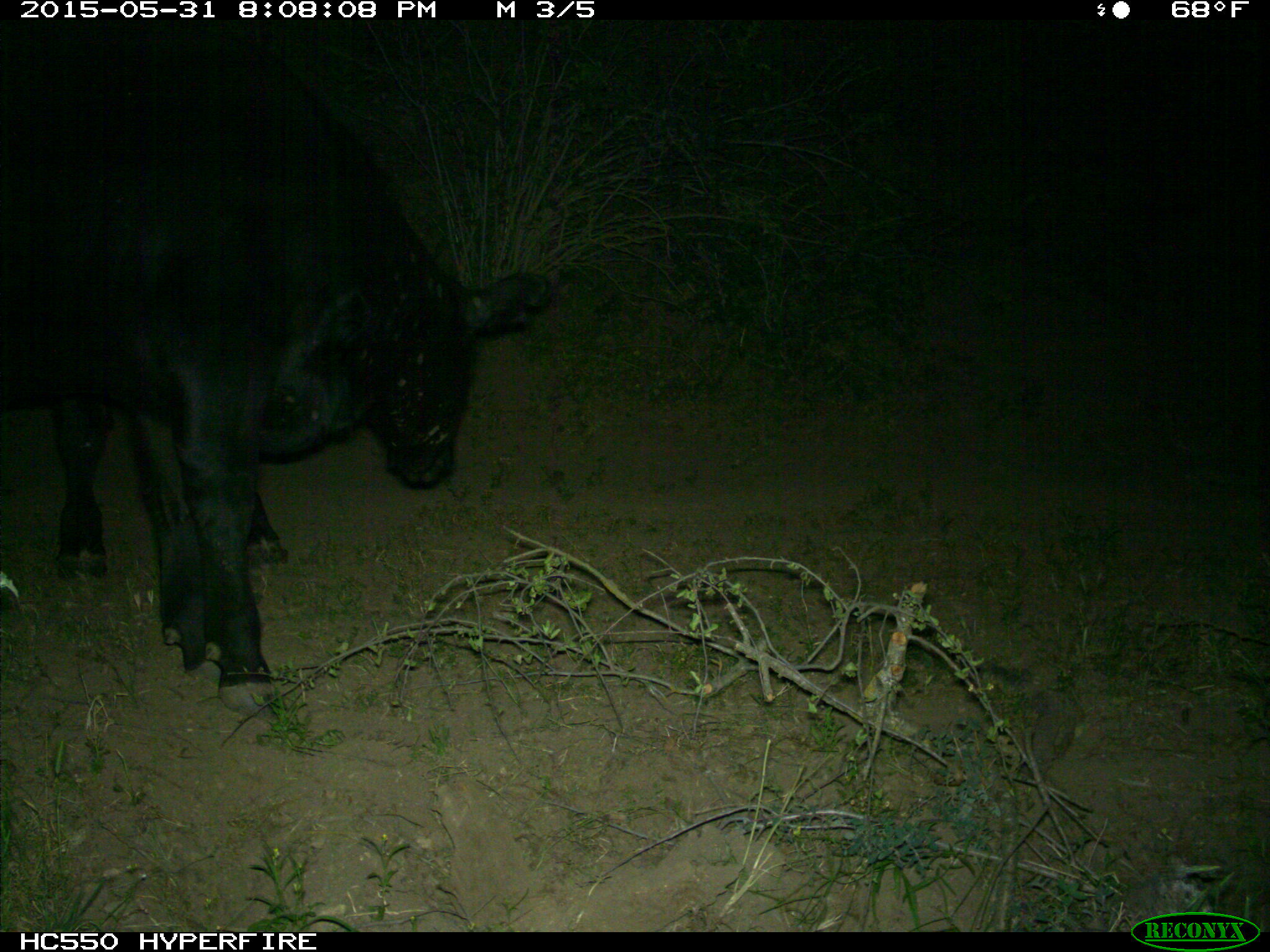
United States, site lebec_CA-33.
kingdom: Animalia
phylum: Chordata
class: Mammalia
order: Artiodactyla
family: Bovidae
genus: Bos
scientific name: Bos taurus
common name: domestic cow